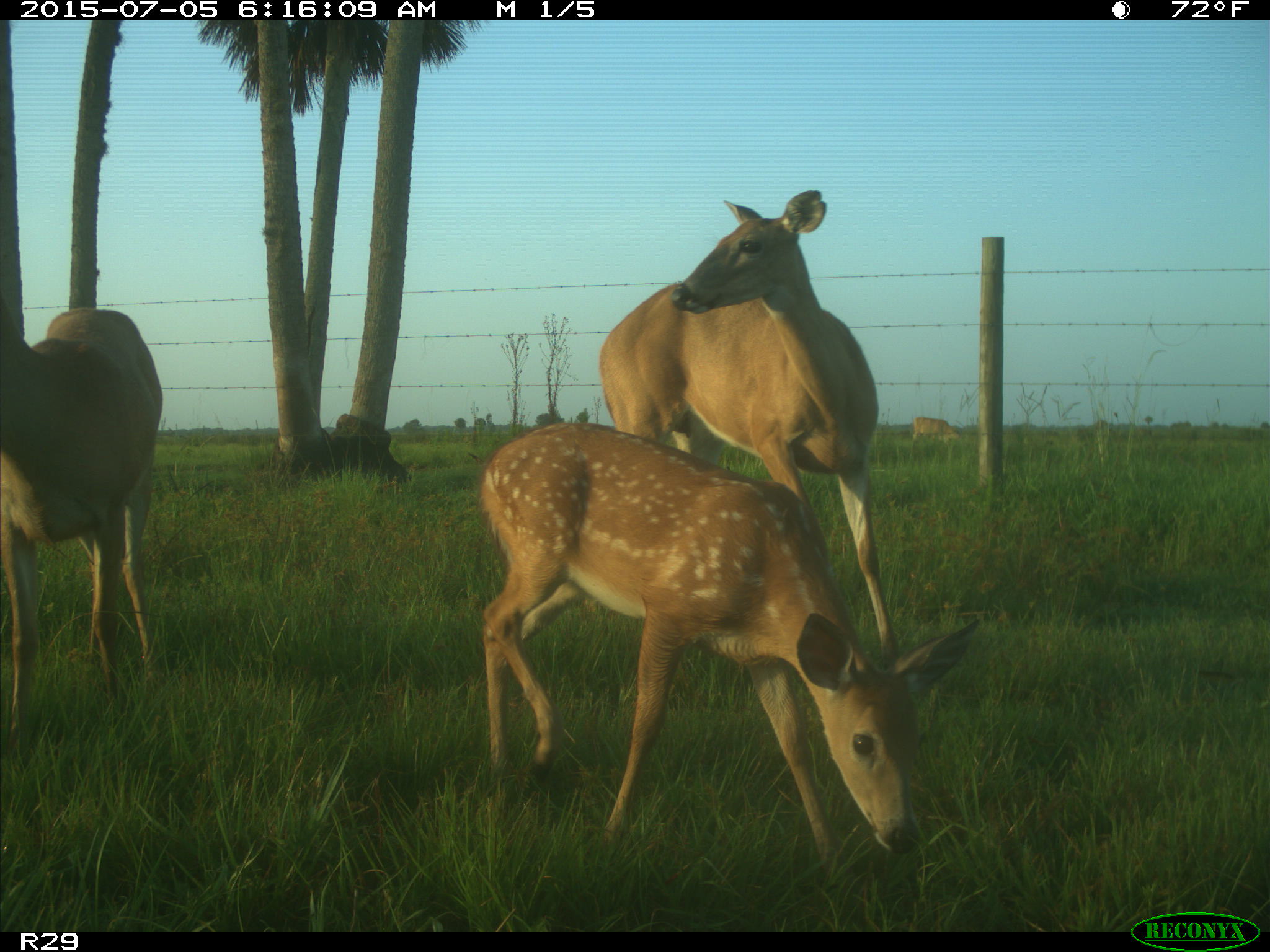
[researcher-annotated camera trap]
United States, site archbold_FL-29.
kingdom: Animalia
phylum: Chordata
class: Mammalia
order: Artiodactyla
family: Bovidae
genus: Bos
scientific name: Bos taurus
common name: domestic cow